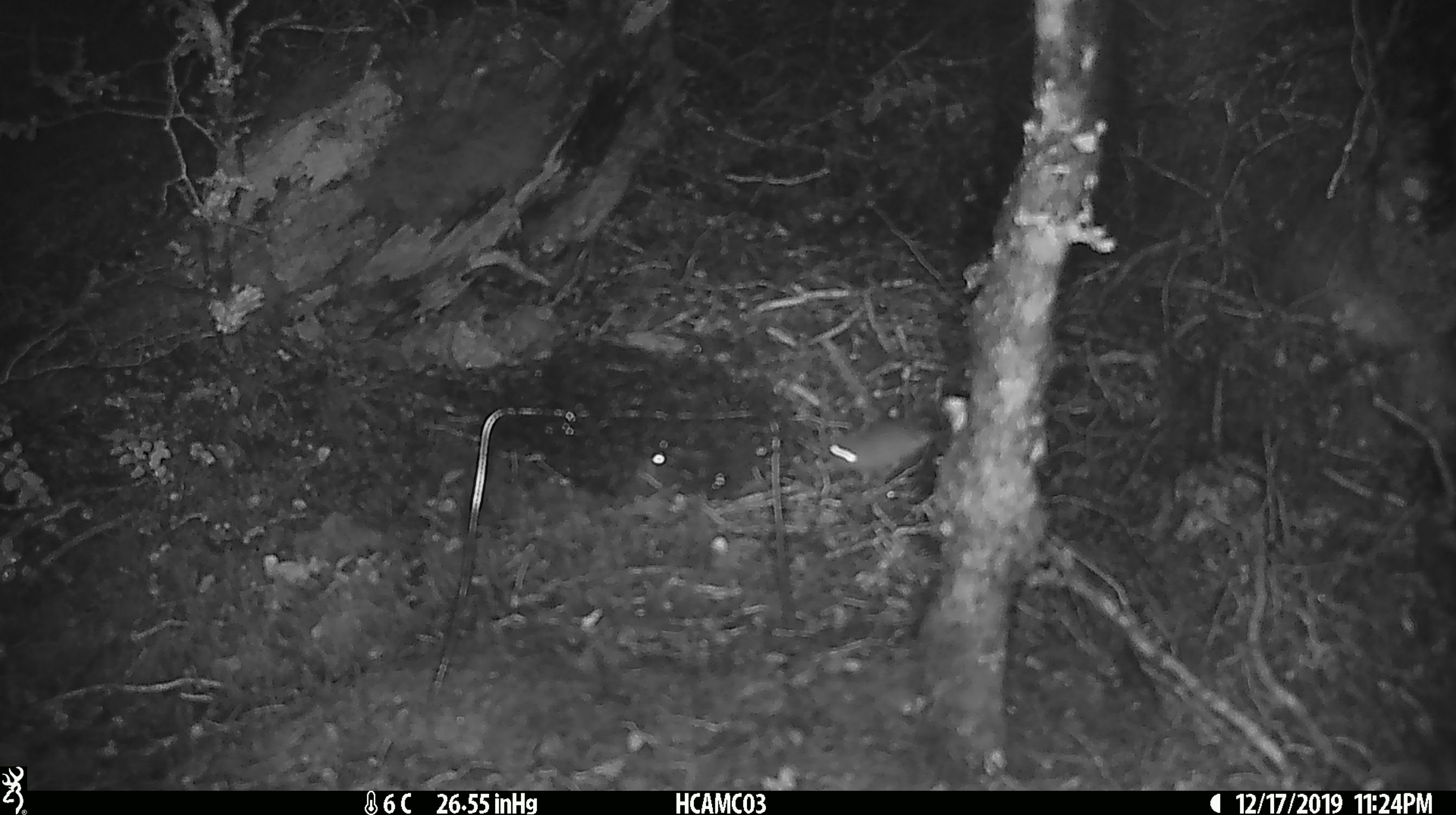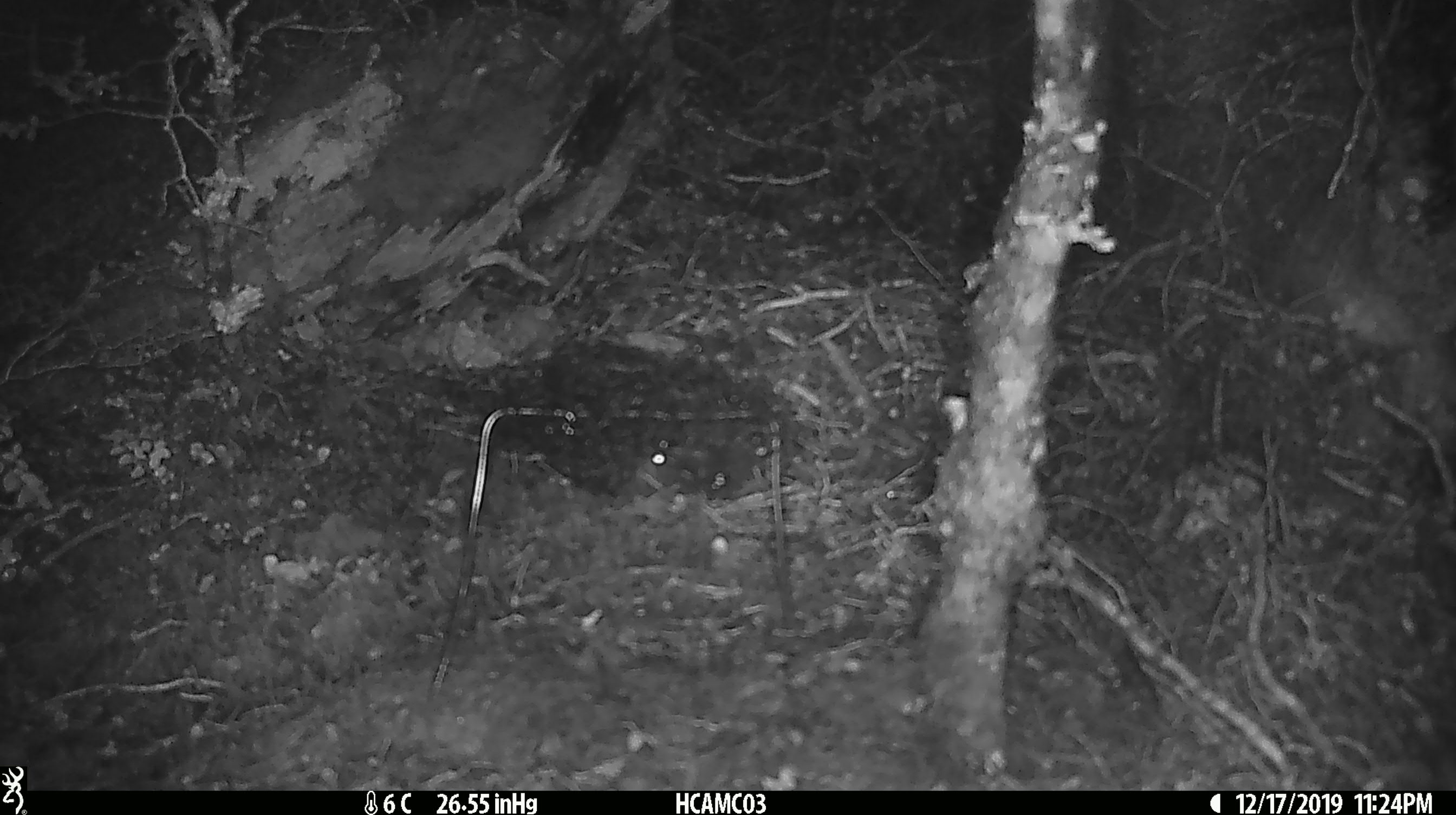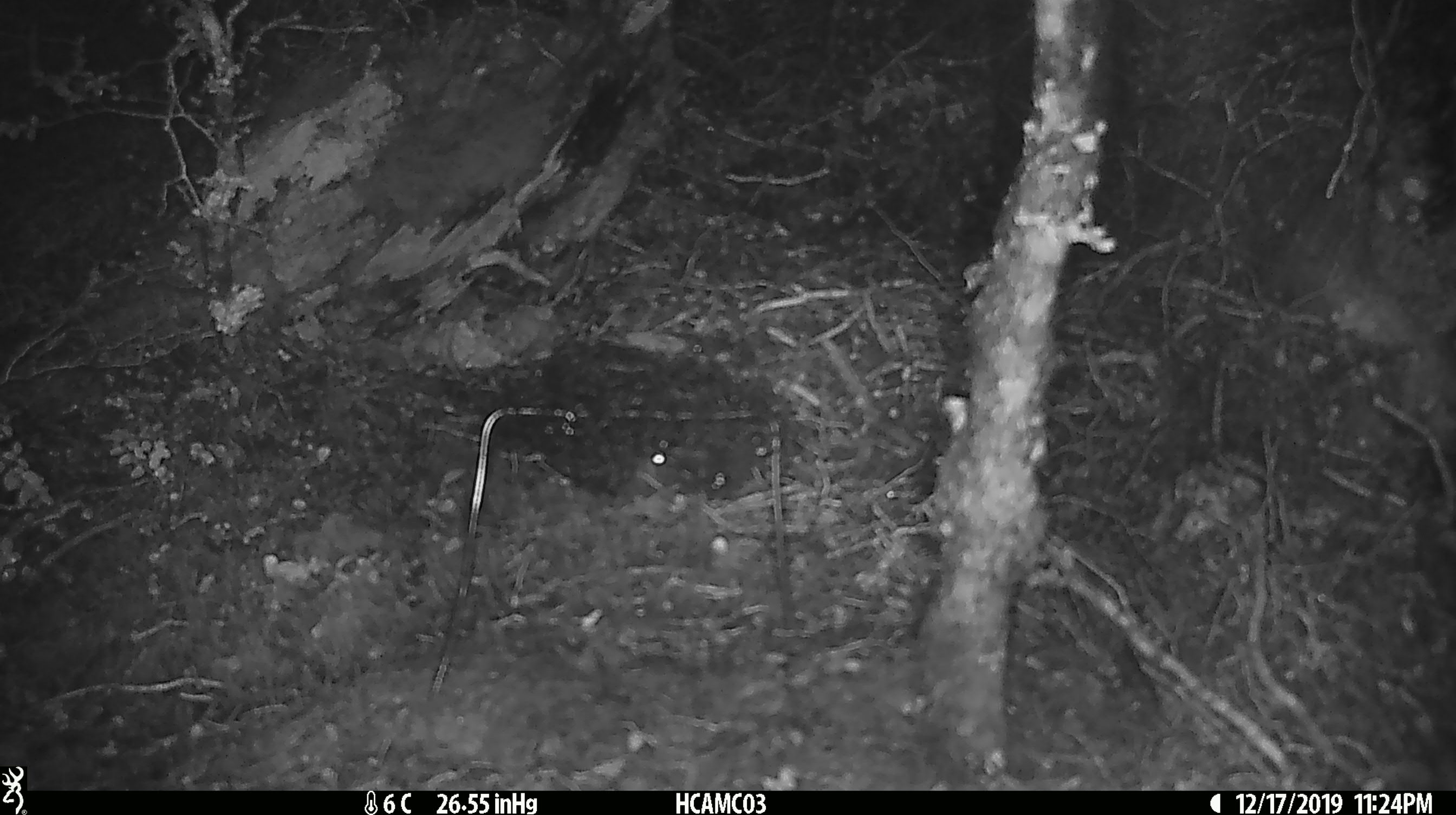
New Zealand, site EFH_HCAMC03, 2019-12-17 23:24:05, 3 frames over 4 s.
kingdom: Animalia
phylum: Chordata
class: Mammalia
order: Rodentia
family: Muridae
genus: Mus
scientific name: Mus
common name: mouse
Mouse (Mus).